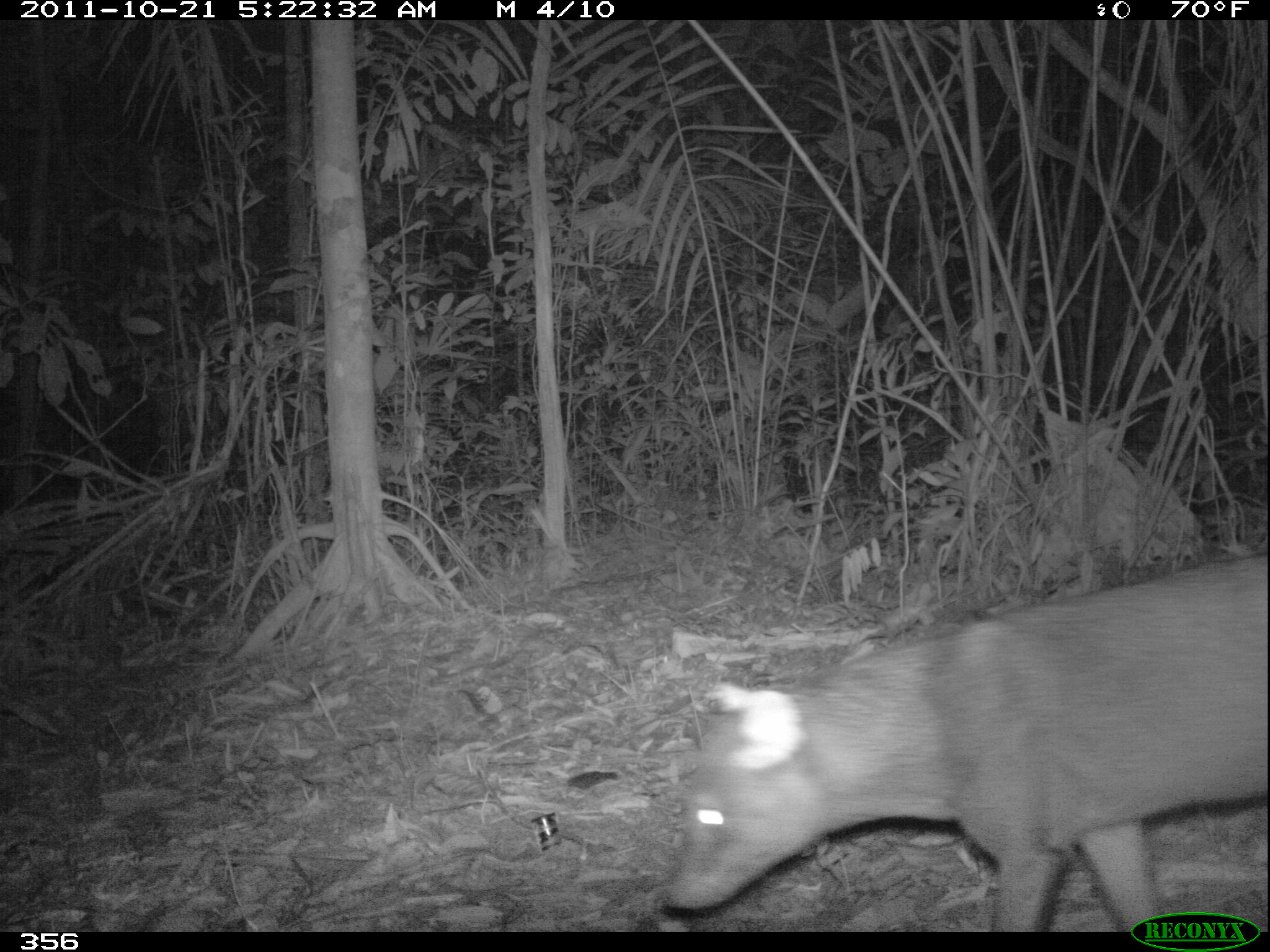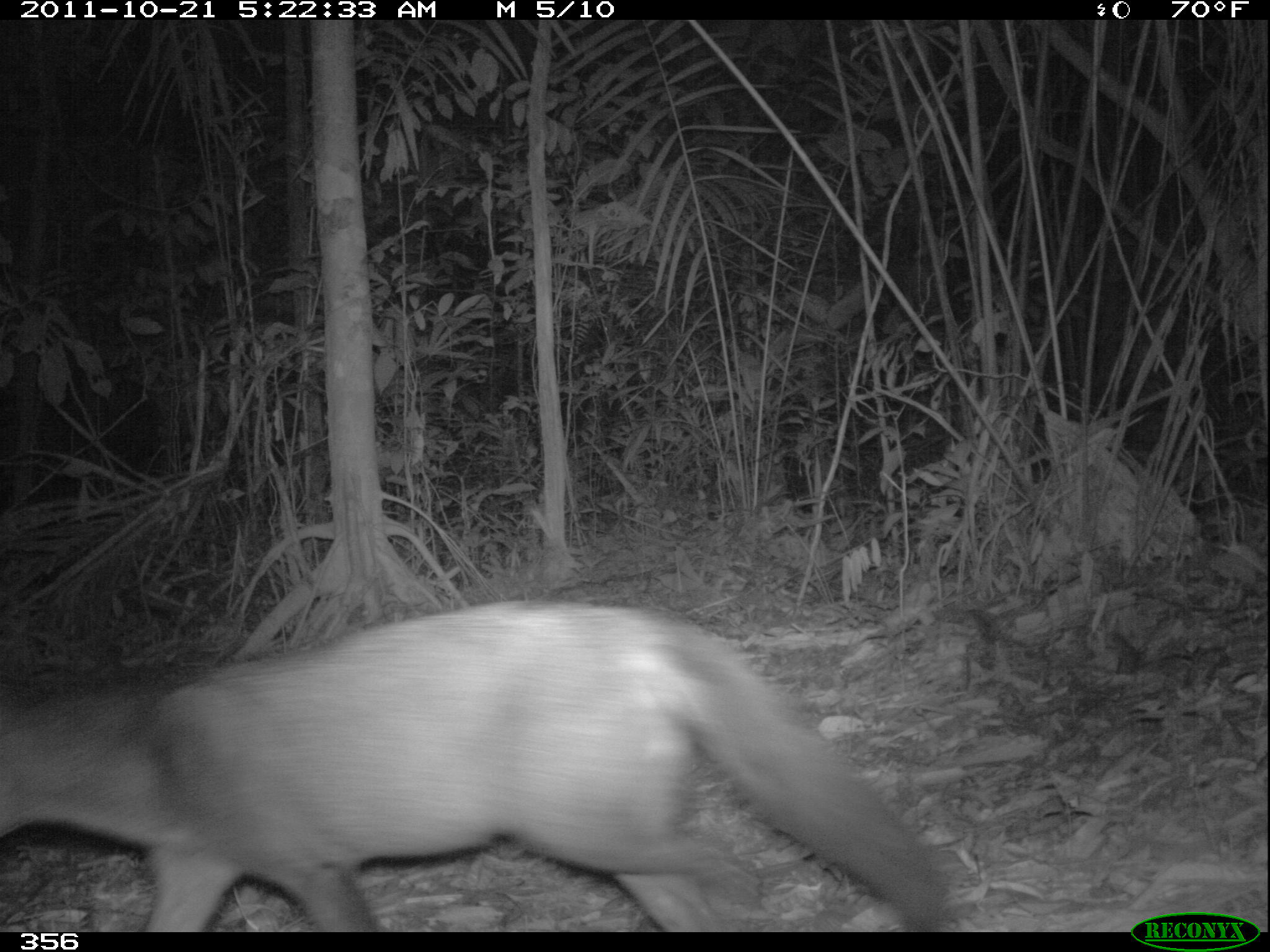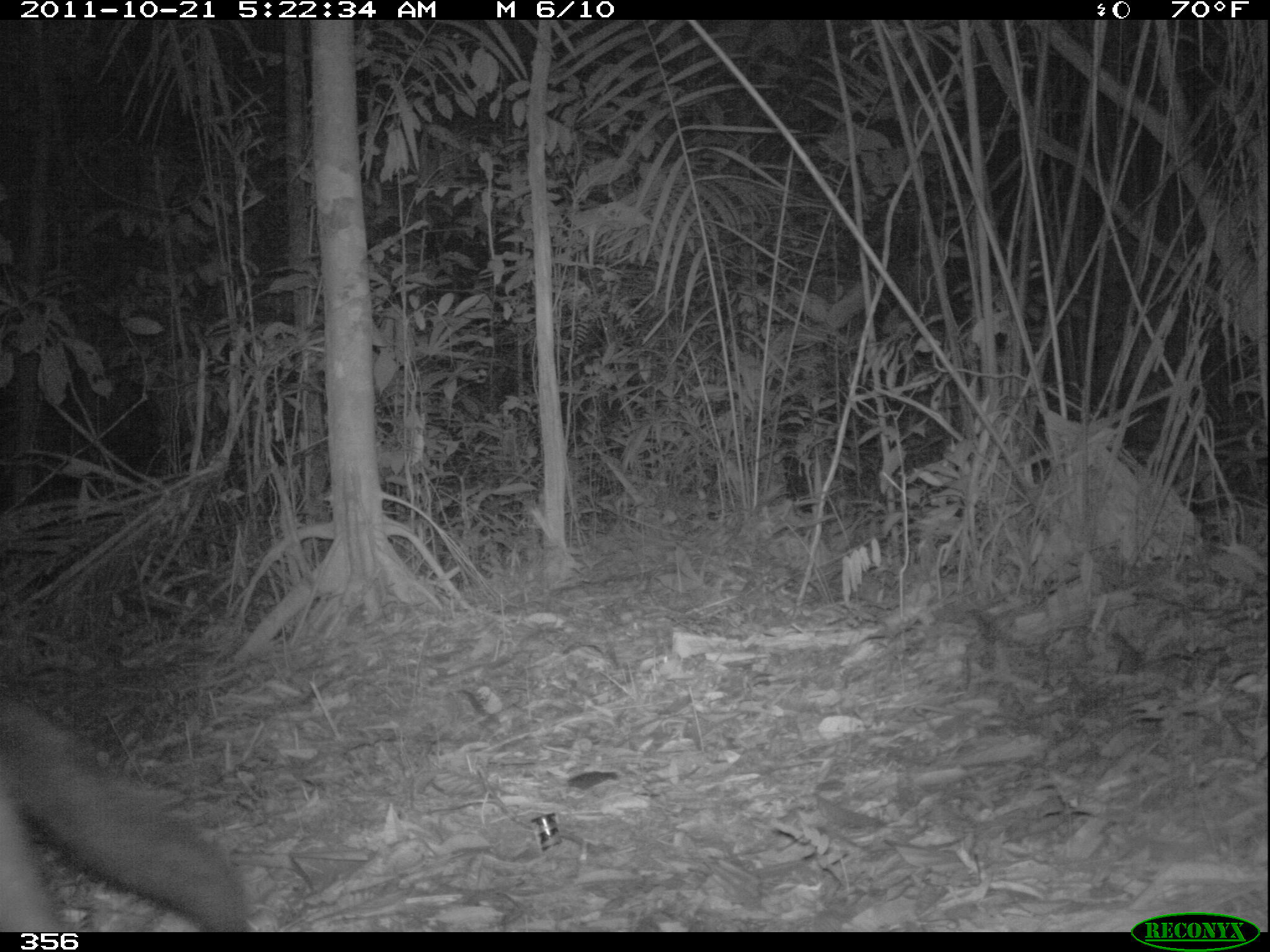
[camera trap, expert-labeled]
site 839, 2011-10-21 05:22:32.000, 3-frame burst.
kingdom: Animalia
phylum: Chordata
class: Mammalia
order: Carnivora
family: Canidae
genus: Atelocynus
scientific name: Atelocynus microtis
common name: short-eared dog